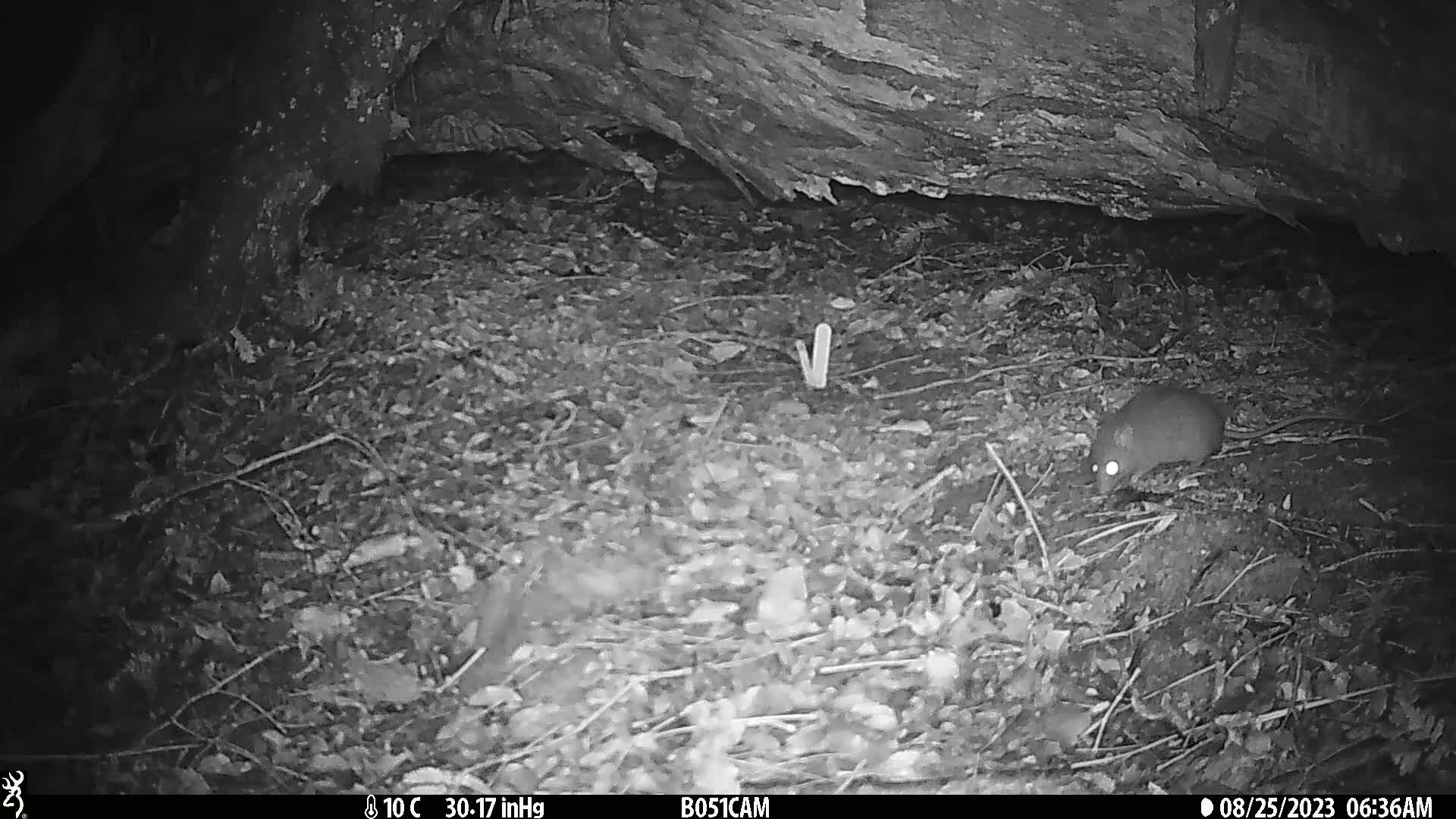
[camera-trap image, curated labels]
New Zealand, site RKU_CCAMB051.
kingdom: Animalia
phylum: Chordata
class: Mammalia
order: Rodentia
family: Muridae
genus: Rattus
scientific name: Rattus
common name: rat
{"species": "rat (Rattus)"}